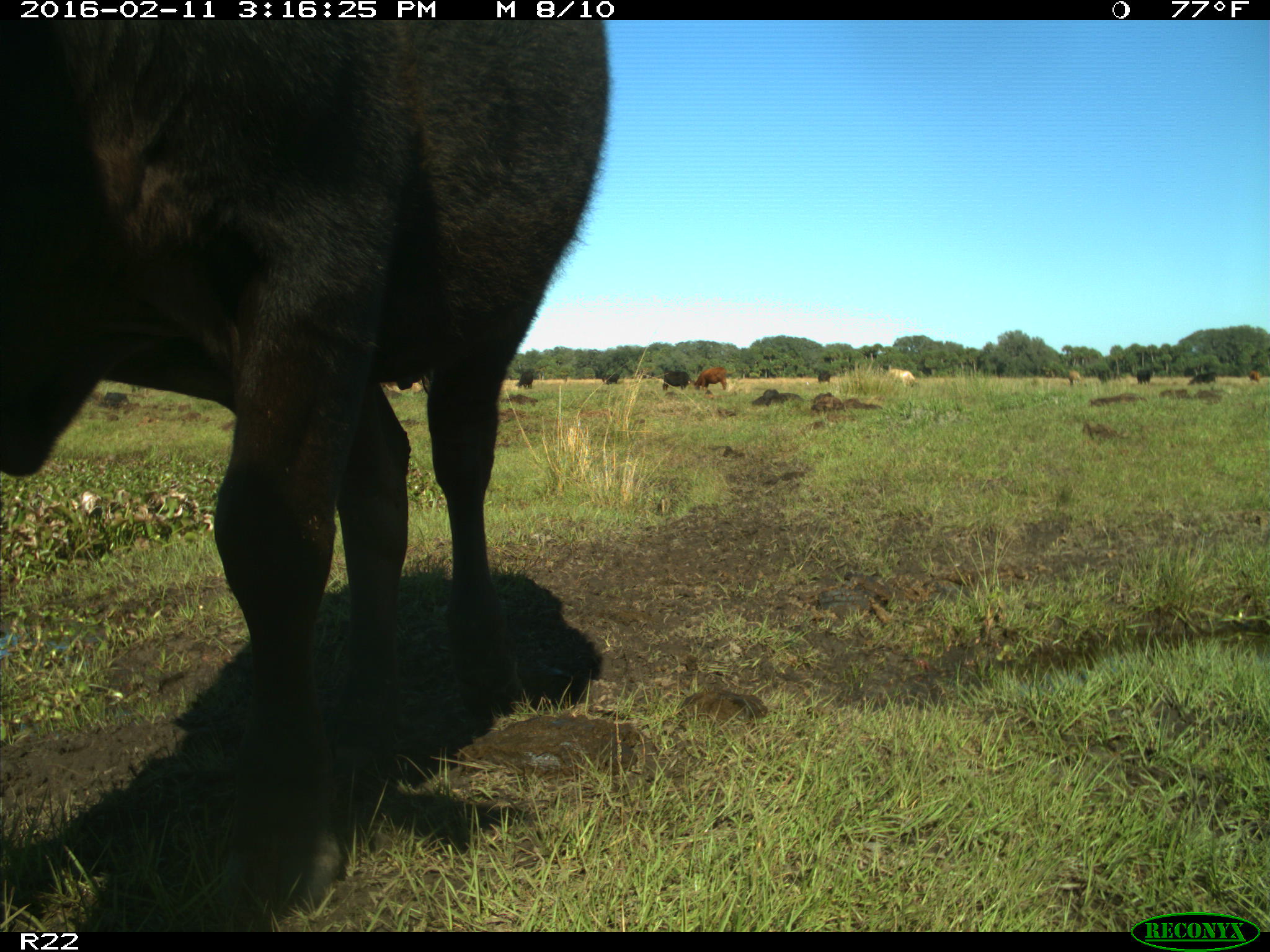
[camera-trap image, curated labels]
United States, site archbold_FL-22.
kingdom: Animalia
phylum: Chordata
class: Mammalia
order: Artiodactyla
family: Bovidae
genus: Bos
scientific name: Bos taurus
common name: domestic cow